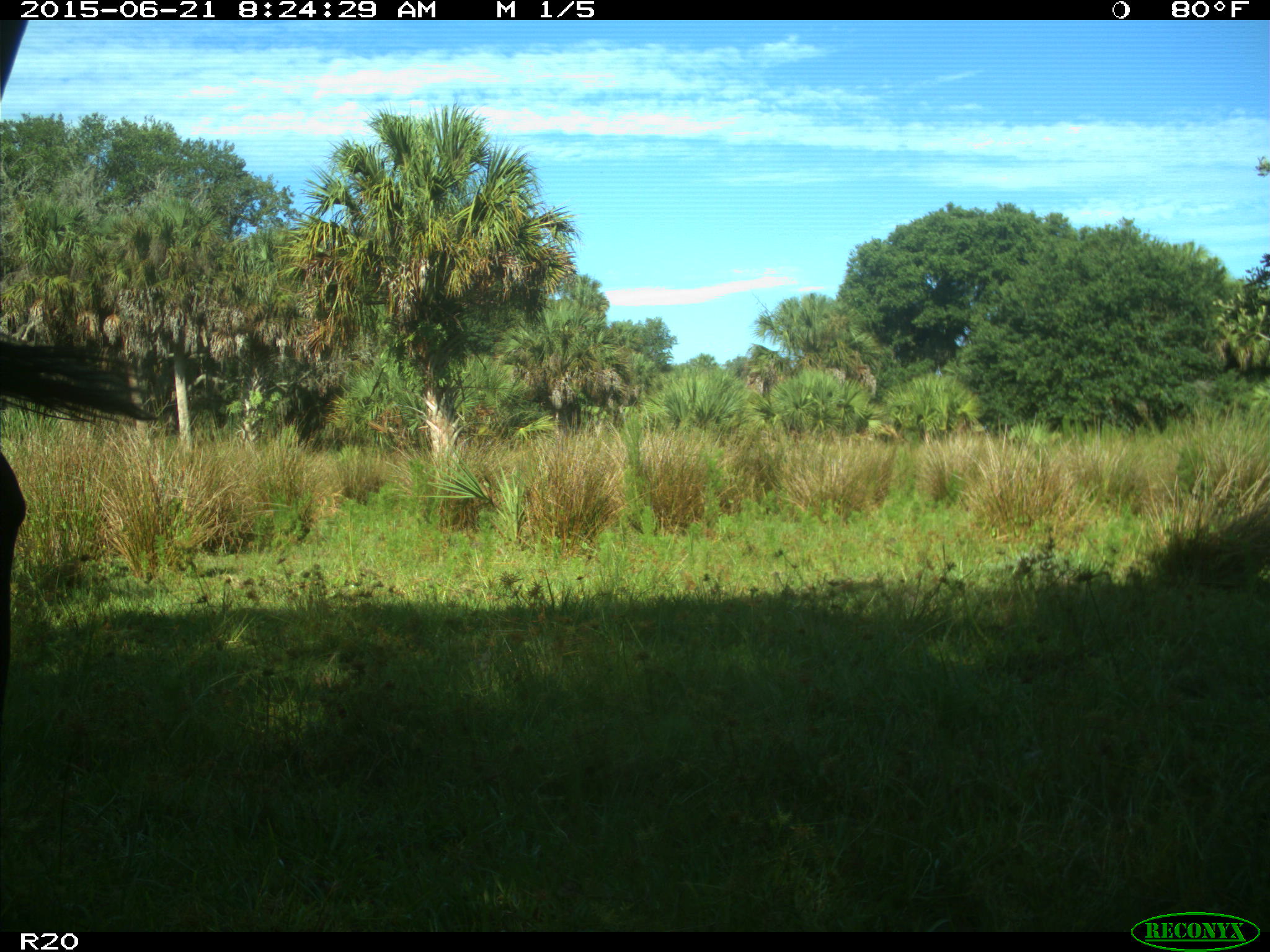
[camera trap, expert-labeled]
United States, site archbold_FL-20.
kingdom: Animalia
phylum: Chordata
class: Mammalia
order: Artiodactyla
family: Bovidae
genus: Bos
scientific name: Bos taurus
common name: domestic cow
Bos taurus (domestic cow).